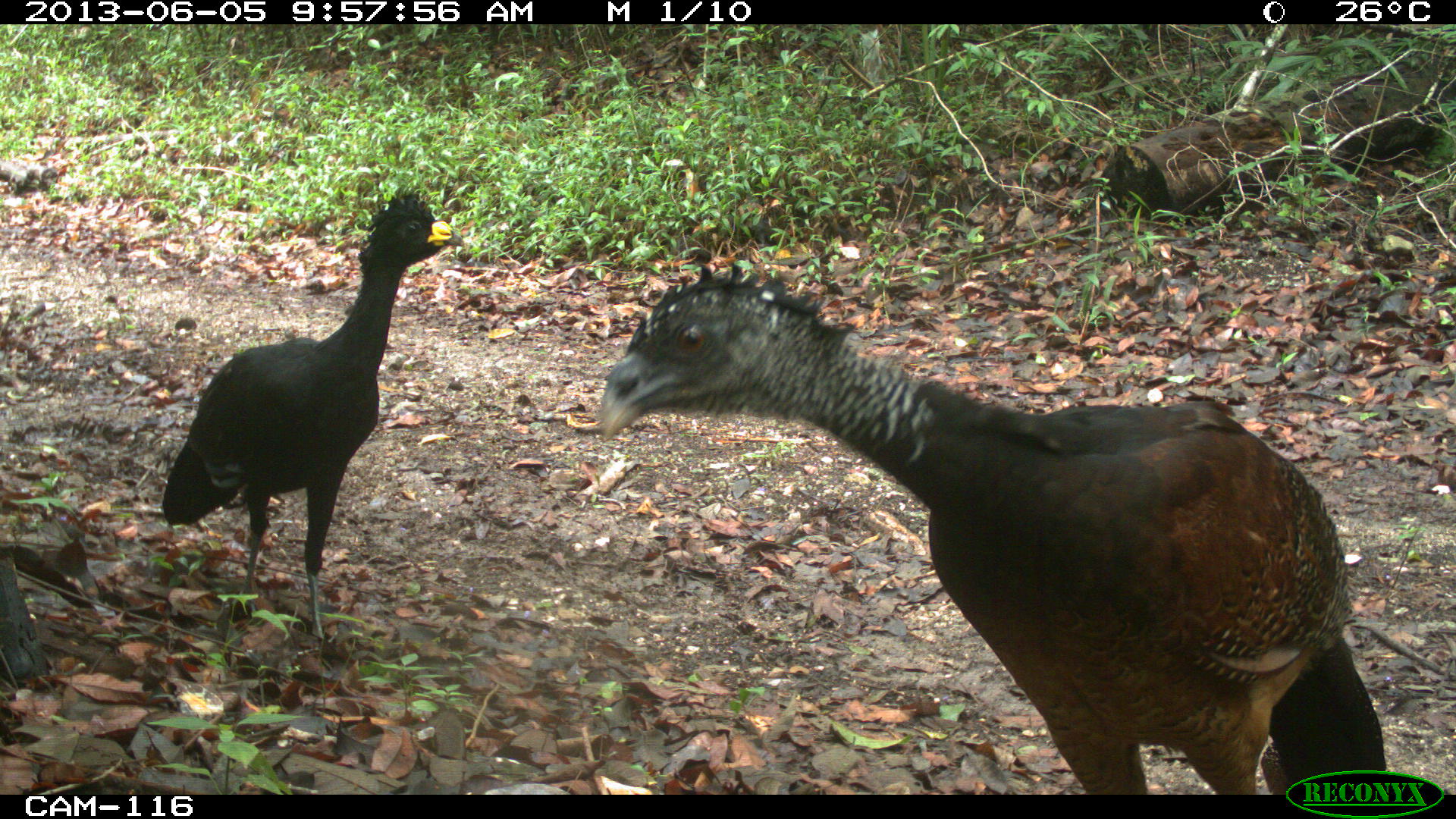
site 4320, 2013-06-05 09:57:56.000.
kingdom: Animalia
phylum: Chordata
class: Aves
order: Galliformes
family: Cracidae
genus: Crax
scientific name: Crax rubra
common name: great curassow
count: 3